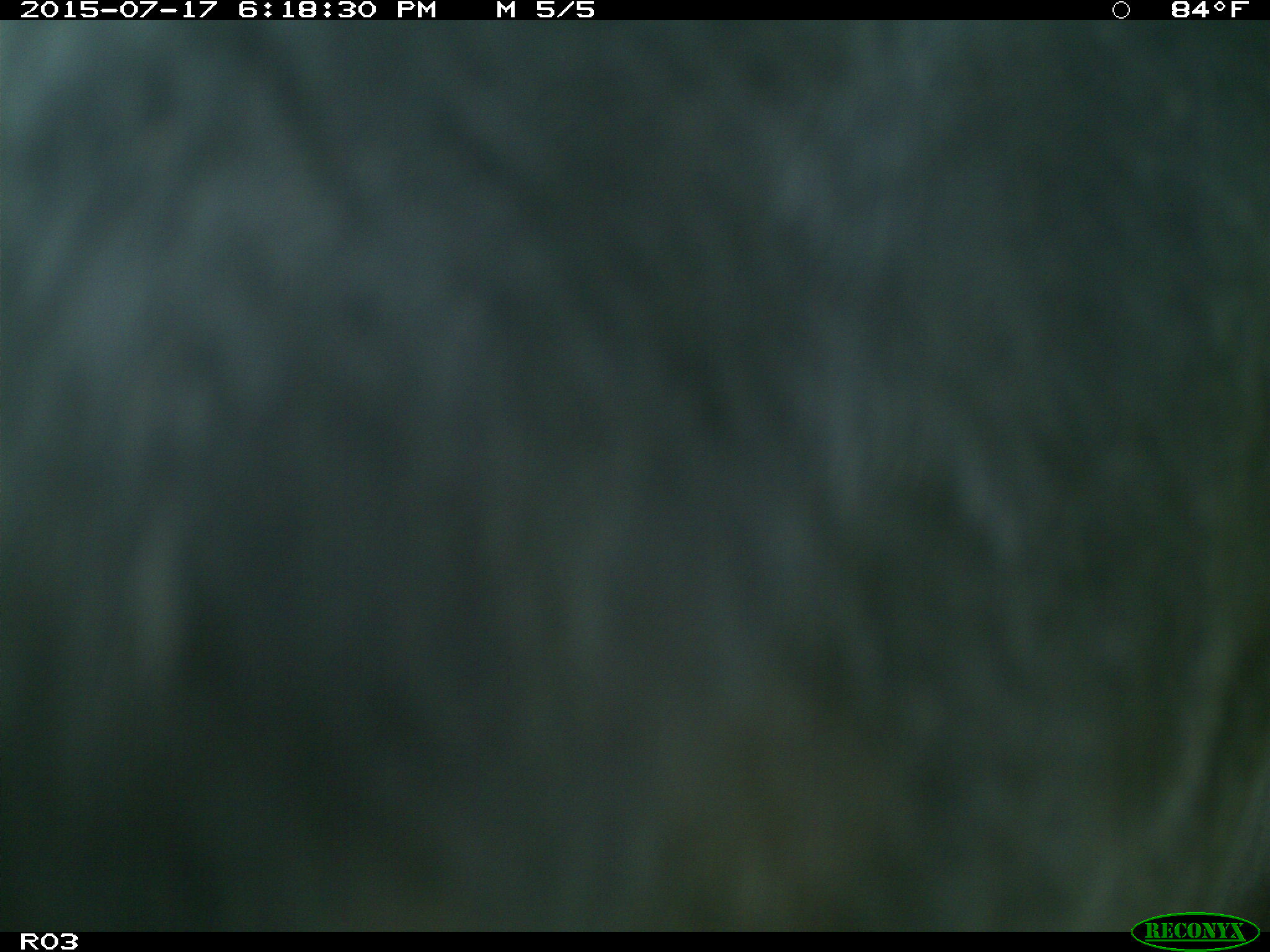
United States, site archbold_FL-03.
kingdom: Animalia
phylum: Chordata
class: Mammalia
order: Artiodactyla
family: Bovidae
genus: Bos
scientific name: Bos taurus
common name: domestic cow